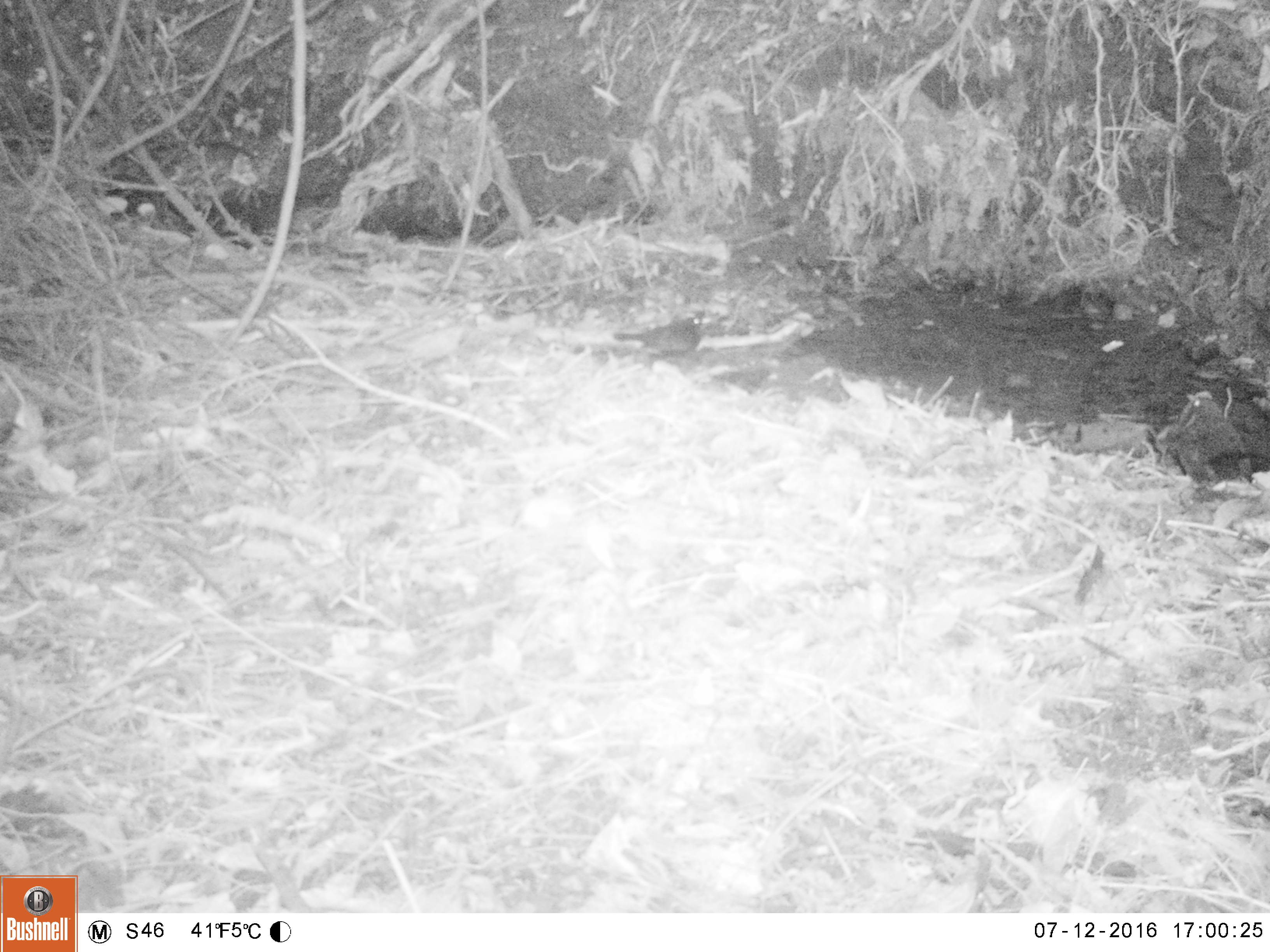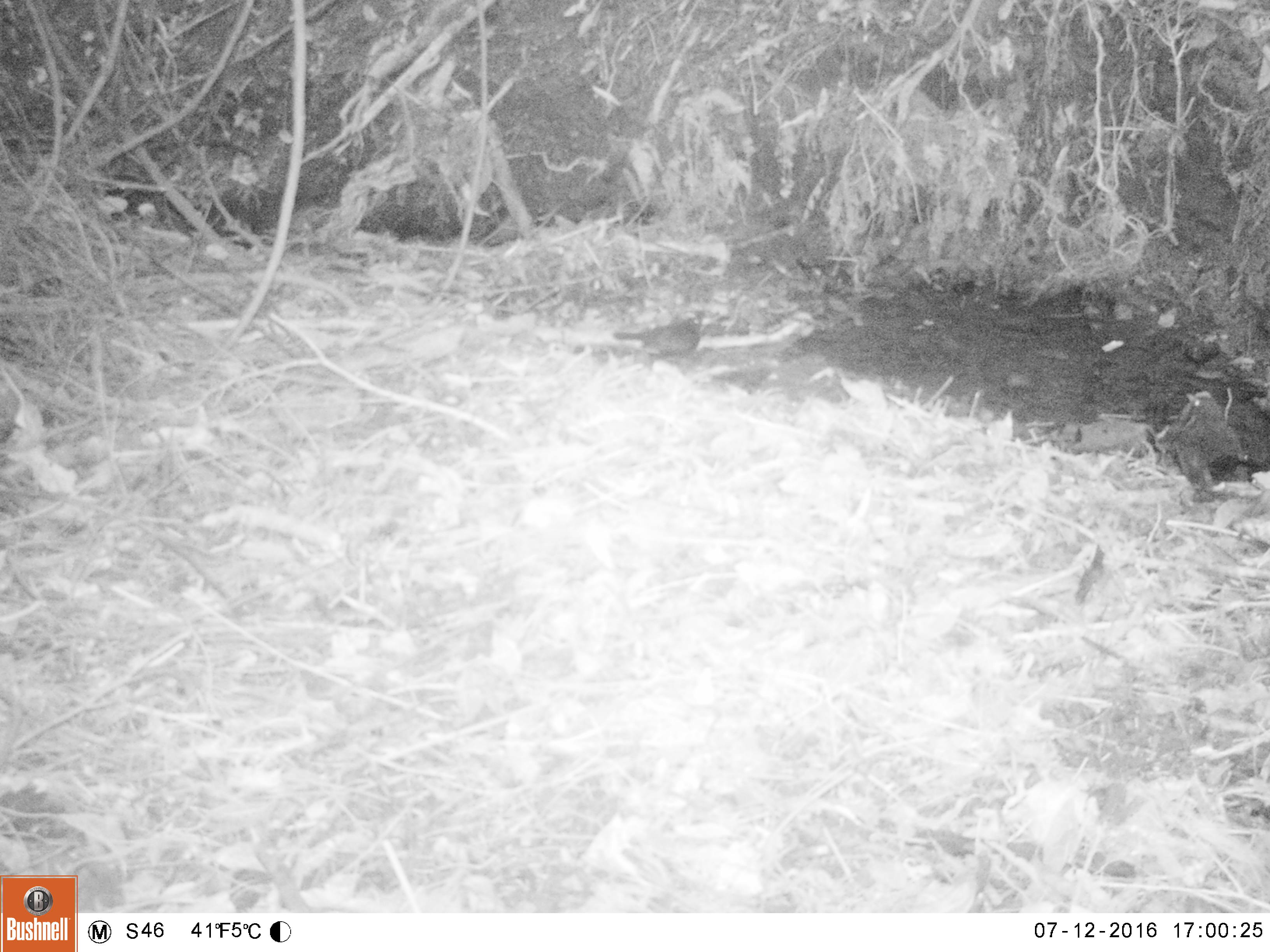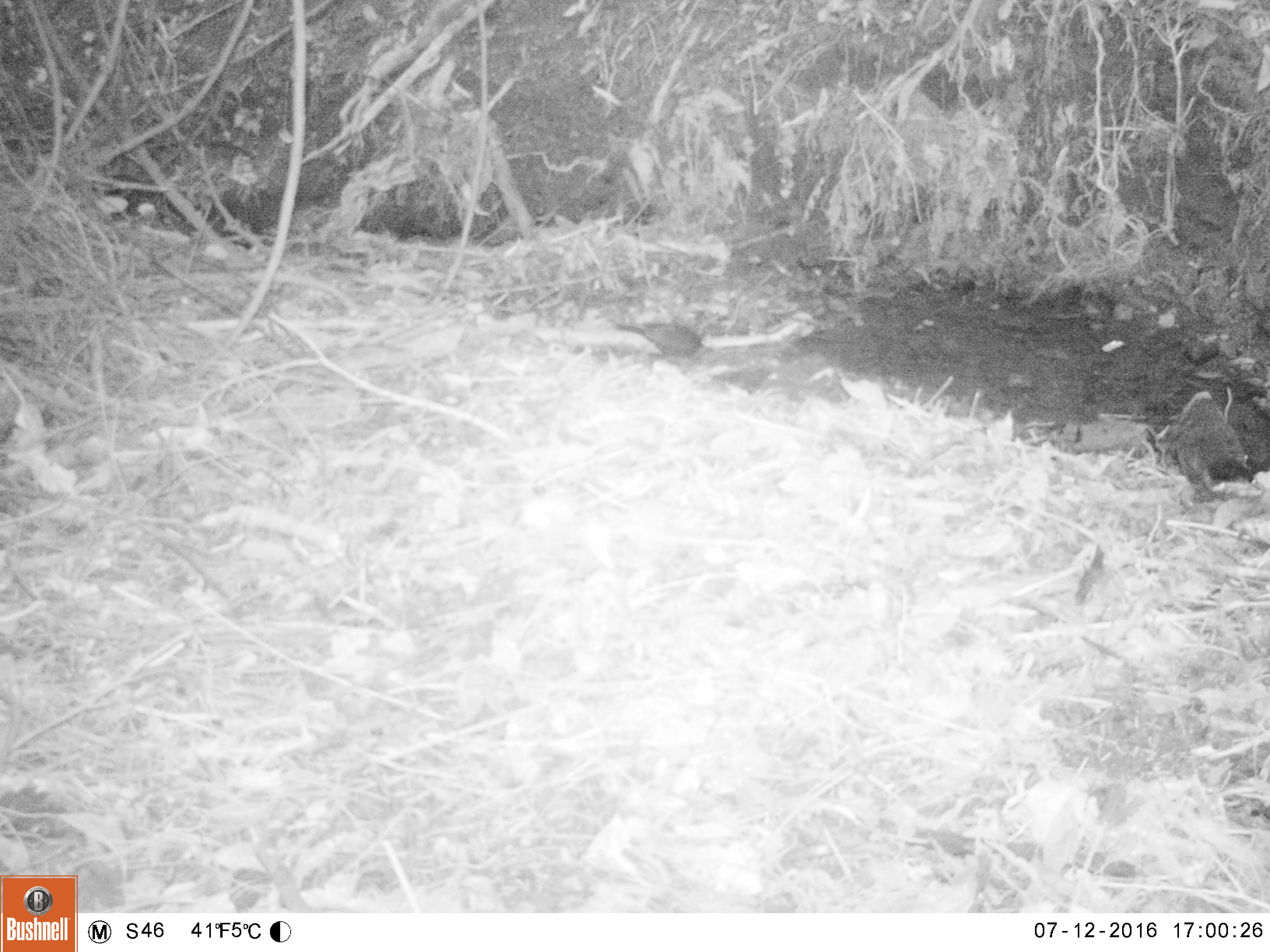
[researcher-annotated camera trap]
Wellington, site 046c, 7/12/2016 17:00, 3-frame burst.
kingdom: Animalia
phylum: Chordata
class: Aves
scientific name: Aves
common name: bird